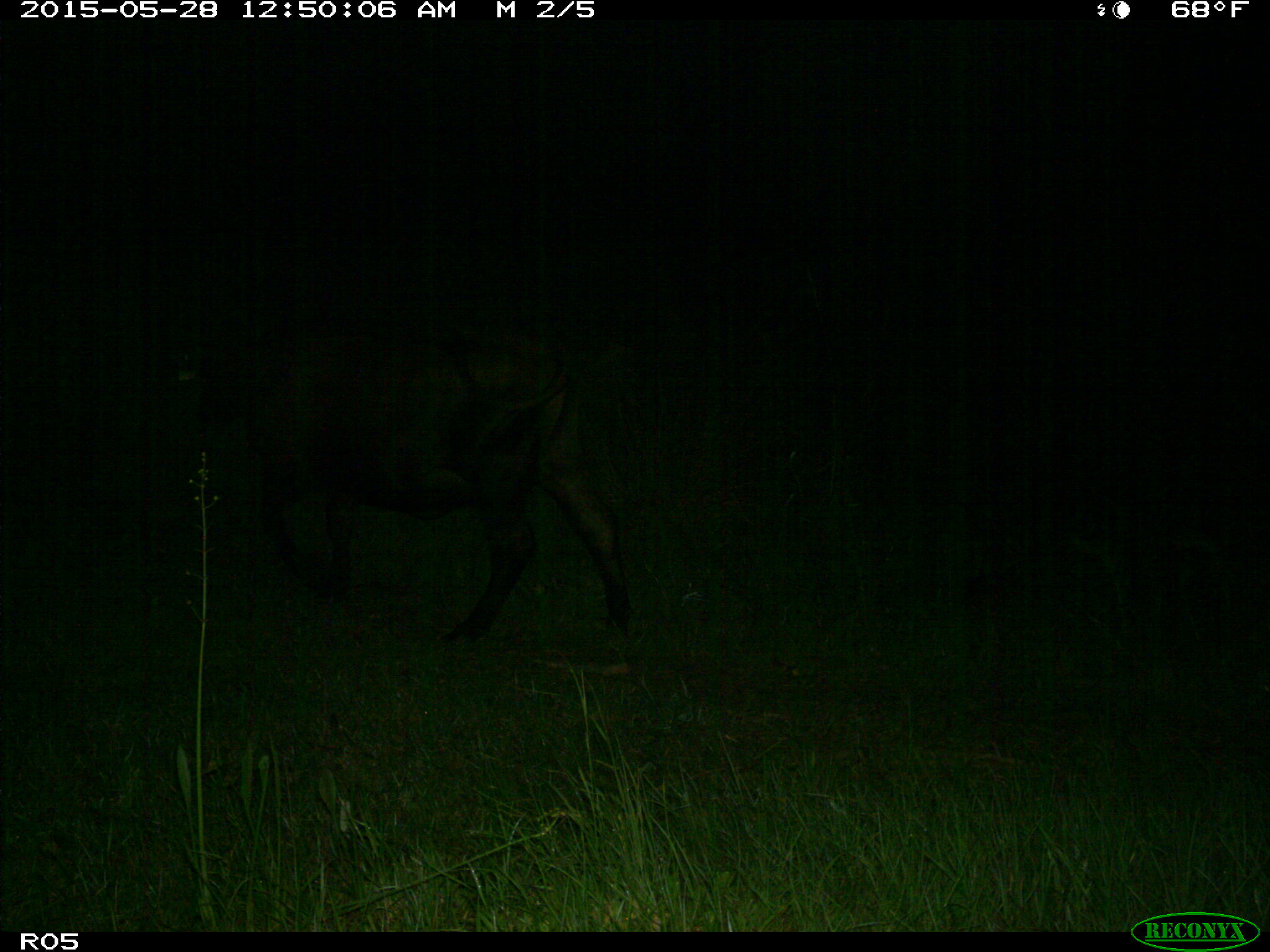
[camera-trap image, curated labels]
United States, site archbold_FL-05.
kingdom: Animalia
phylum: Chordata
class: Mammalia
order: Artiodactyla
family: Bovidae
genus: Bos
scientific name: Bos taurus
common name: domestic cow